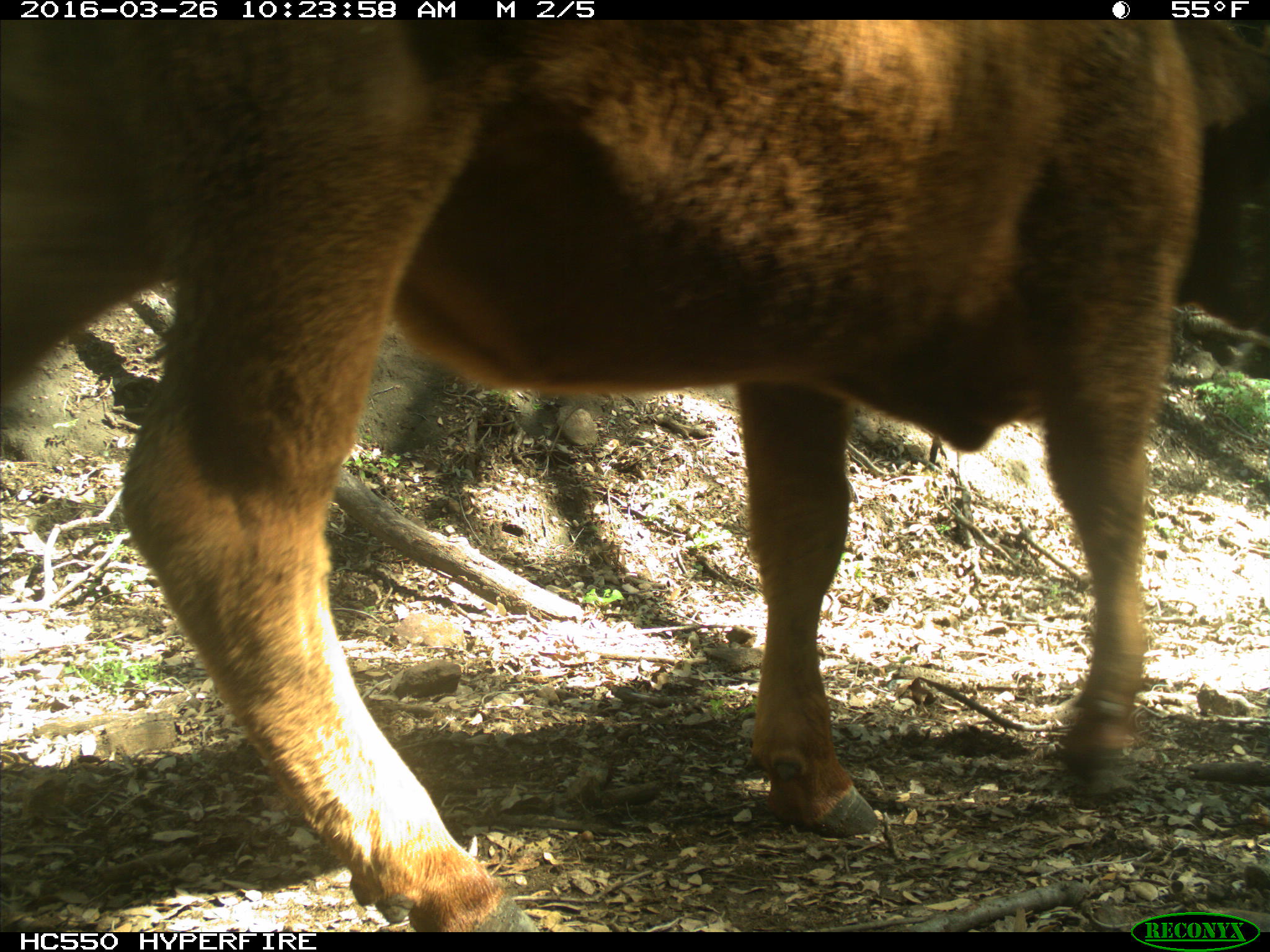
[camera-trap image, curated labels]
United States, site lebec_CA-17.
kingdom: Animalia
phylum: Chordata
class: Mammalia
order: Artiodactyla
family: Bovidae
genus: Bos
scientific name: Bos taurus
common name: domestic cow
Bos taurus (domestic cow).